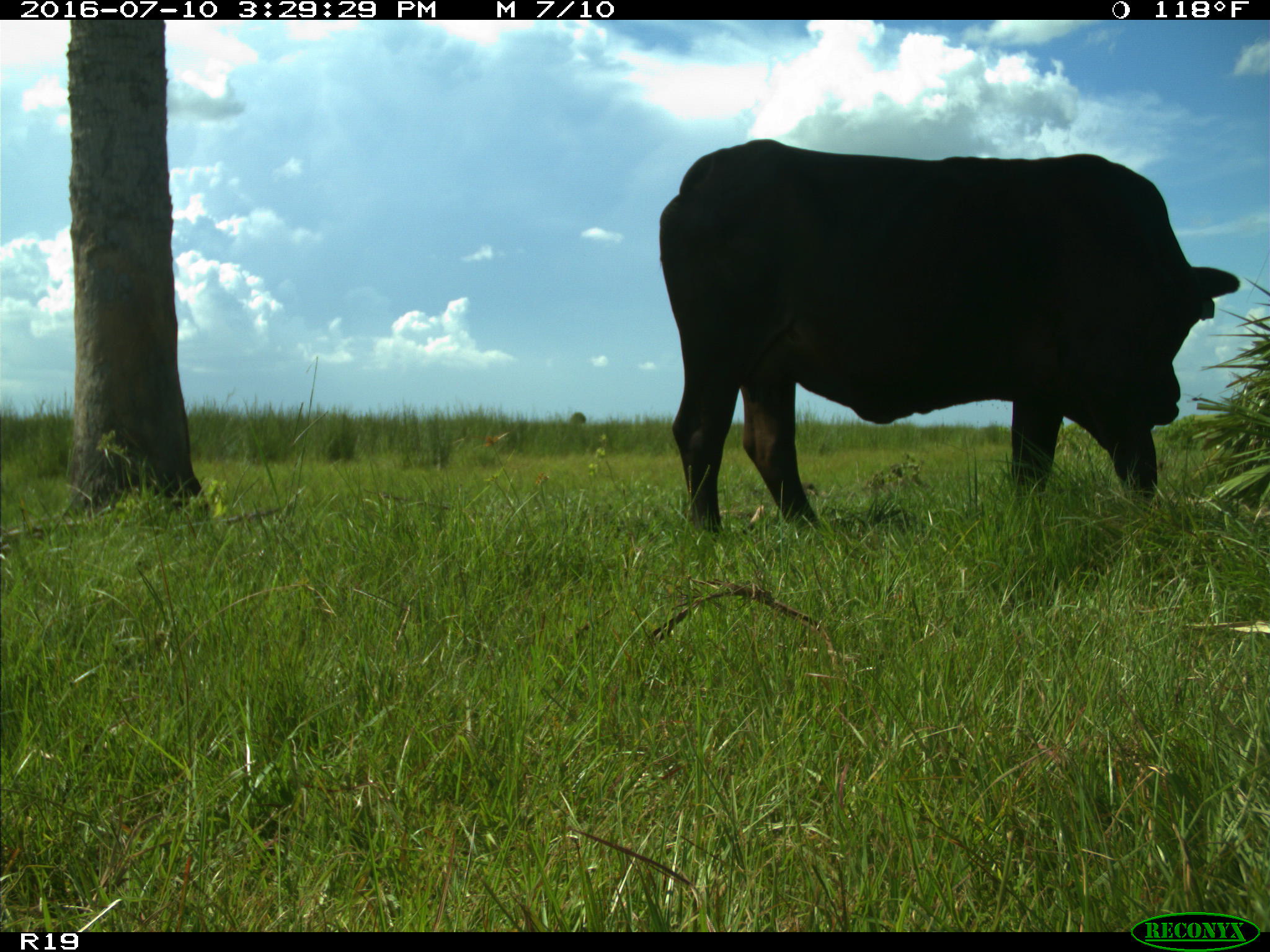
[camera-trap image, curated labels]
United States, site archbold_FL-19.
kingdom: Animalia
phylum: Chordata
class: Mammalia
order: Artiodactyla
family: Bovidae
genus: Bos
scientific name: Bos taurus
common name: domestic cow